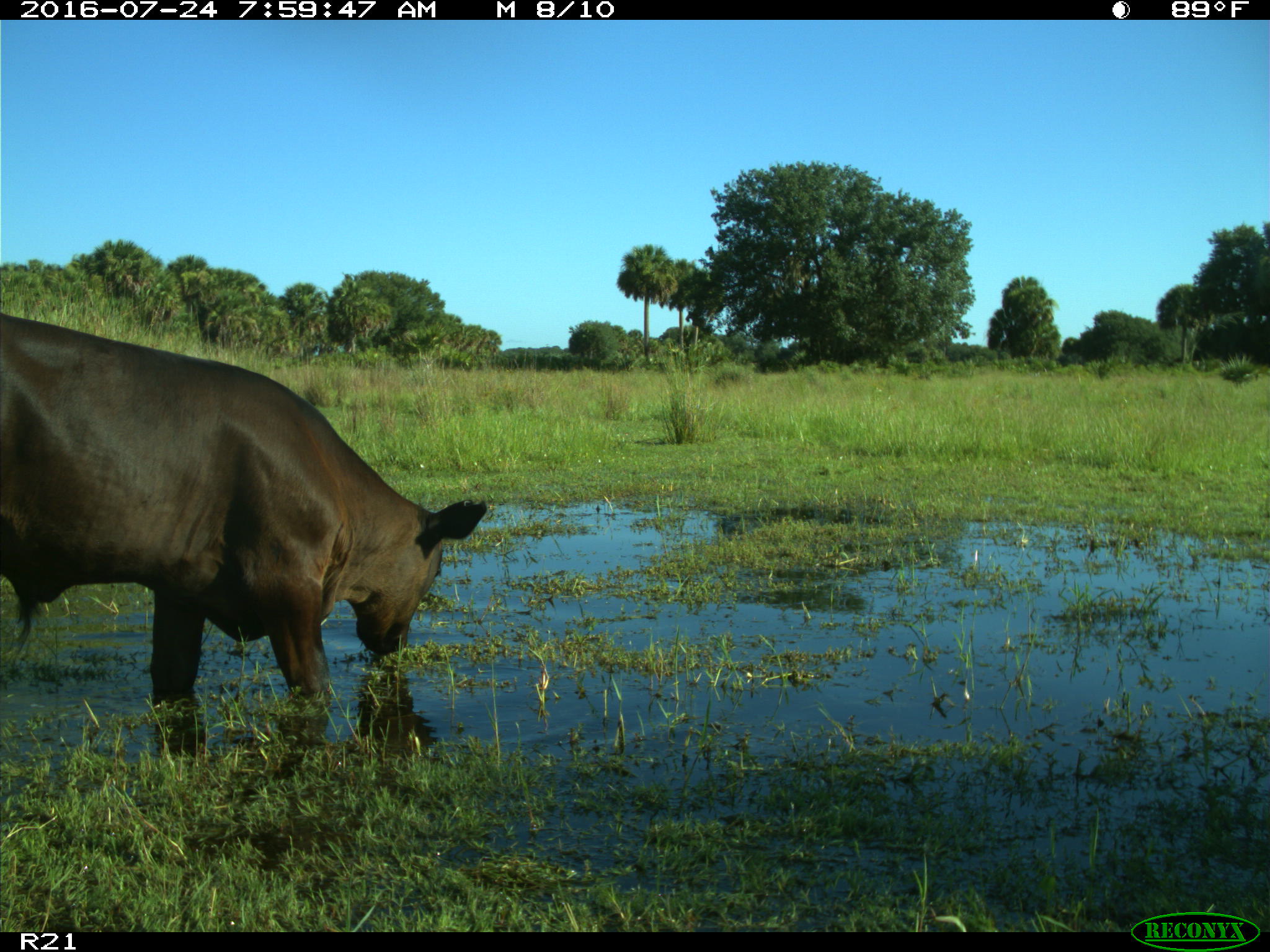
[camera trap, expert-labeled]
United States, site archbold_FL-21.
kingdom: Animalia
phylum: Chordata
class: Mammalia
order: Artiodactyla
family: Bovidae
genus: Bos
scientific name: Bos taurus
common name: domestic cow